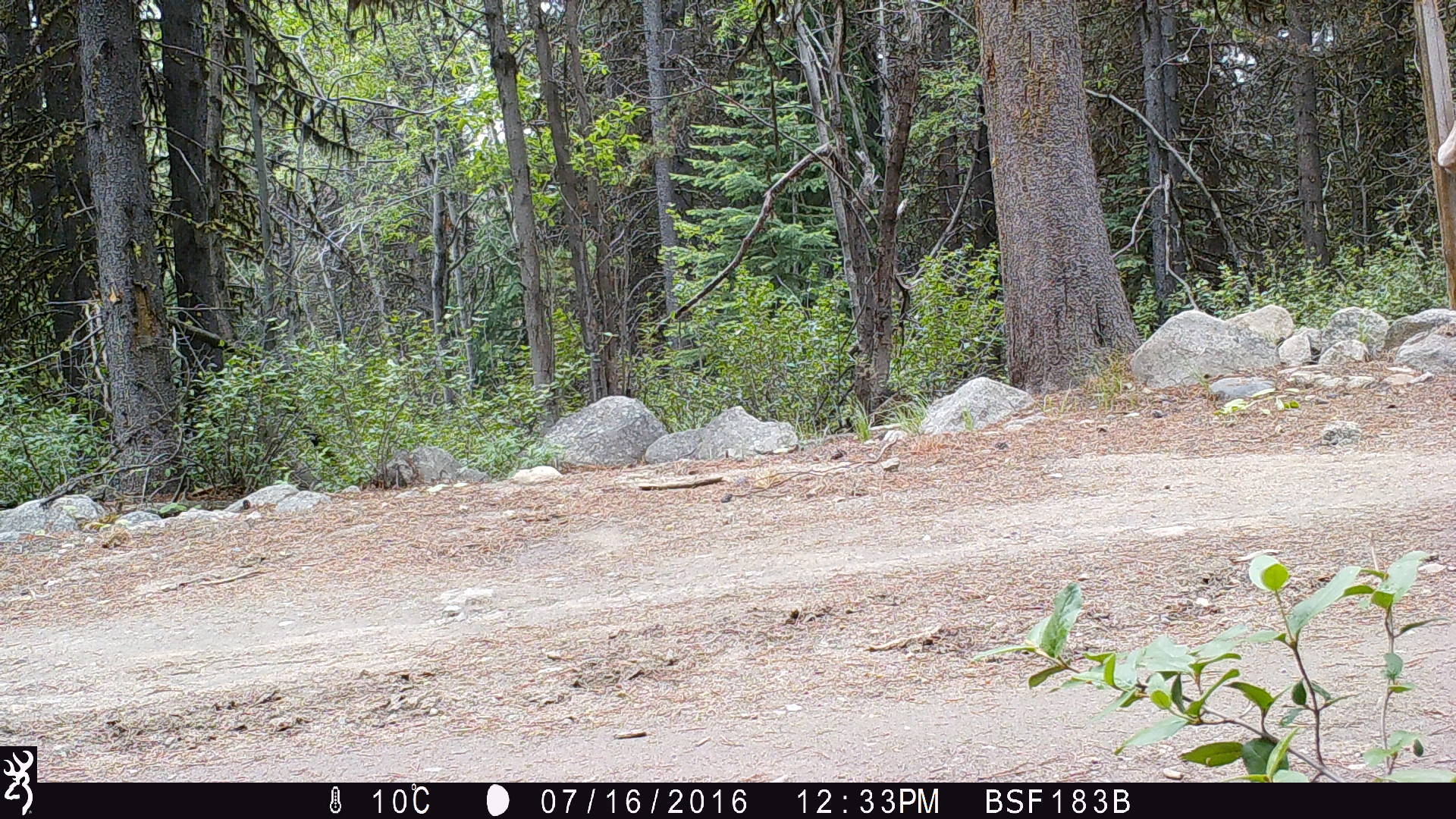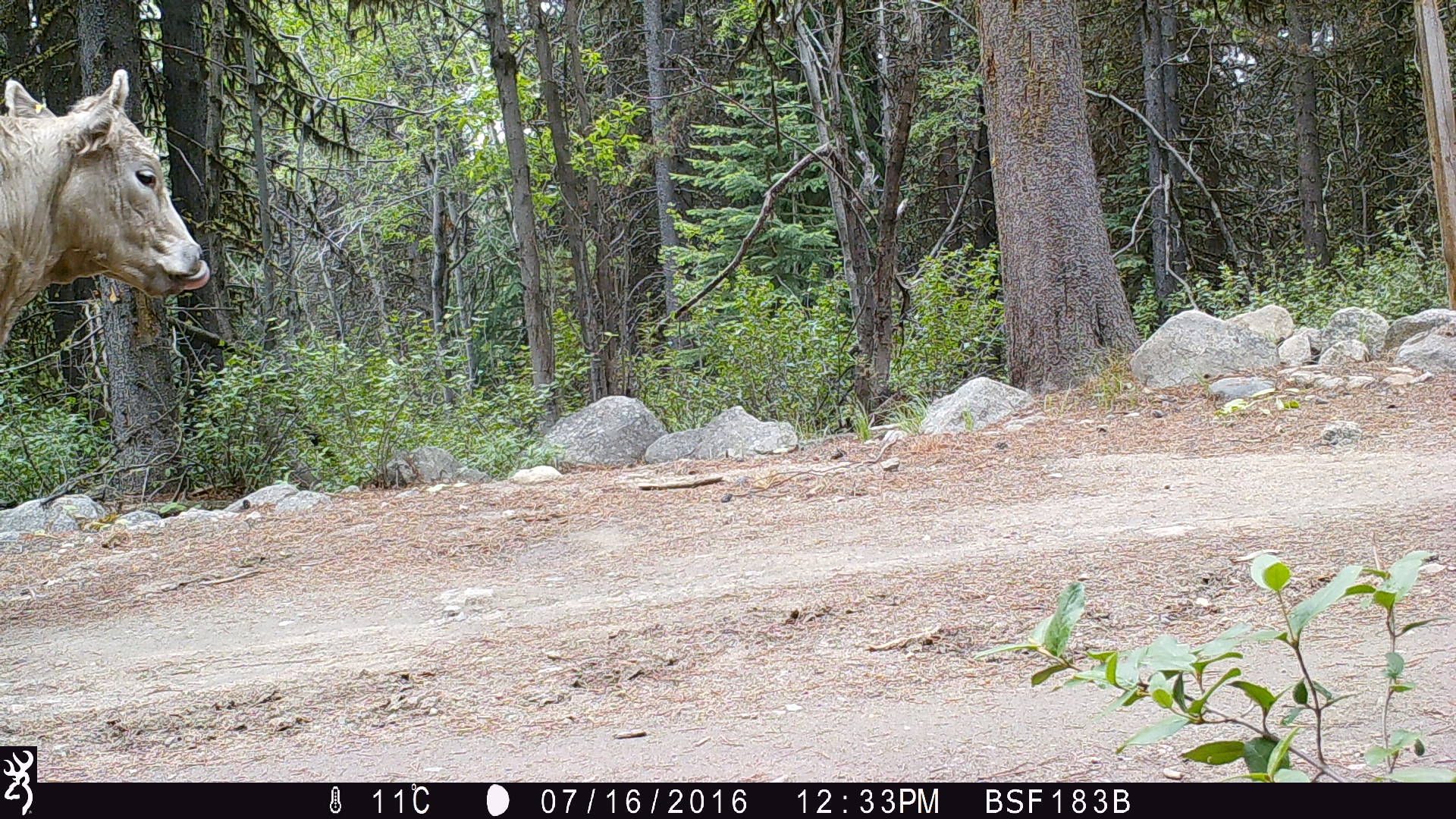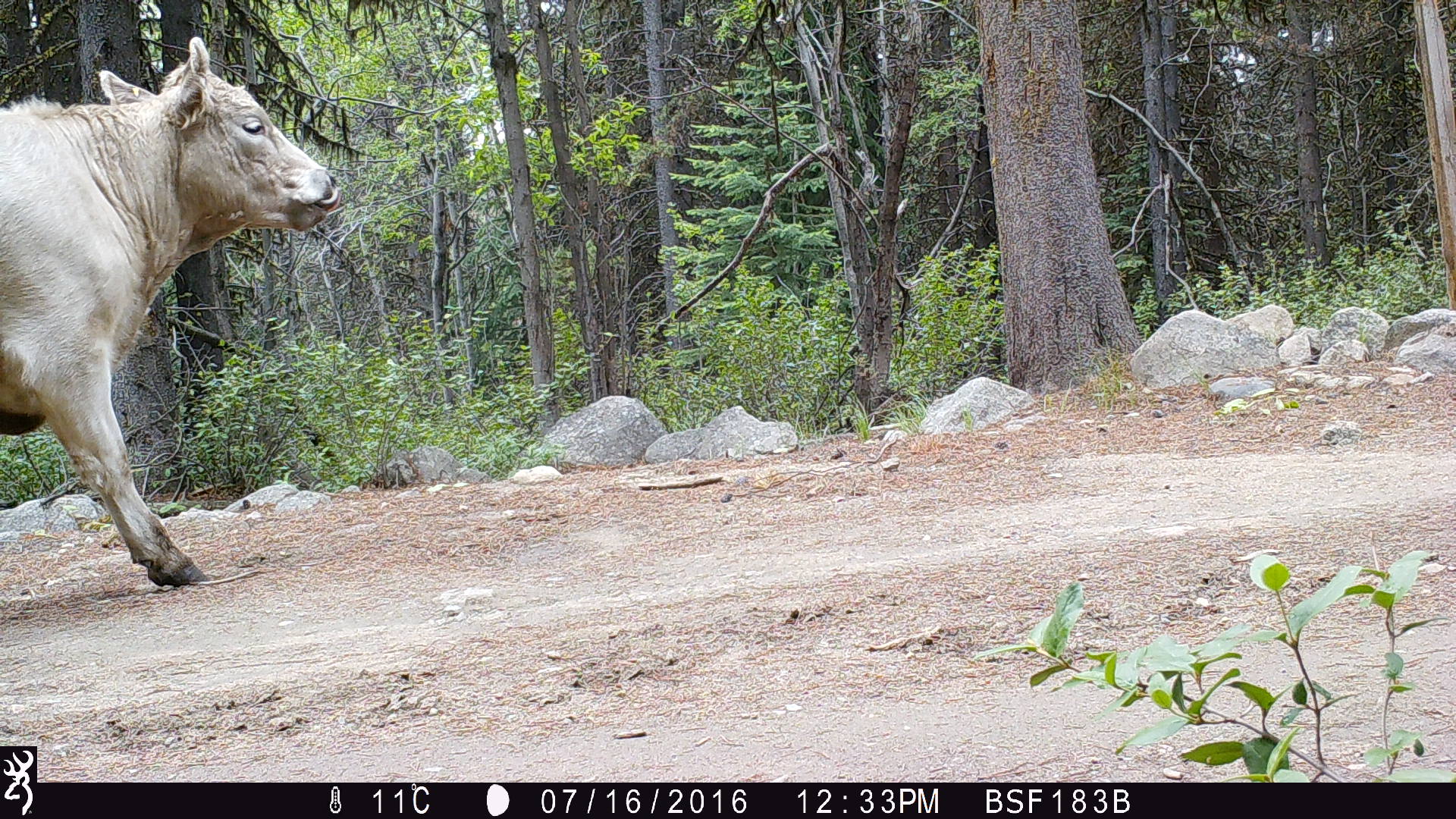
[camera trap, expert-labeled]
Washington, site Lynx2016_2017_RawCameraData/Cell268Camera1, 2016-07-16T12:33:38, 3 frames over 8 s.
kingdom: Animalia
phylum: Chordata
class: Mammalia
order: Artiodactyla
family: Bovidae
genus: Bos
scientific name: Bos taurus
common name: domestic cattle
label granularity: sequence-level